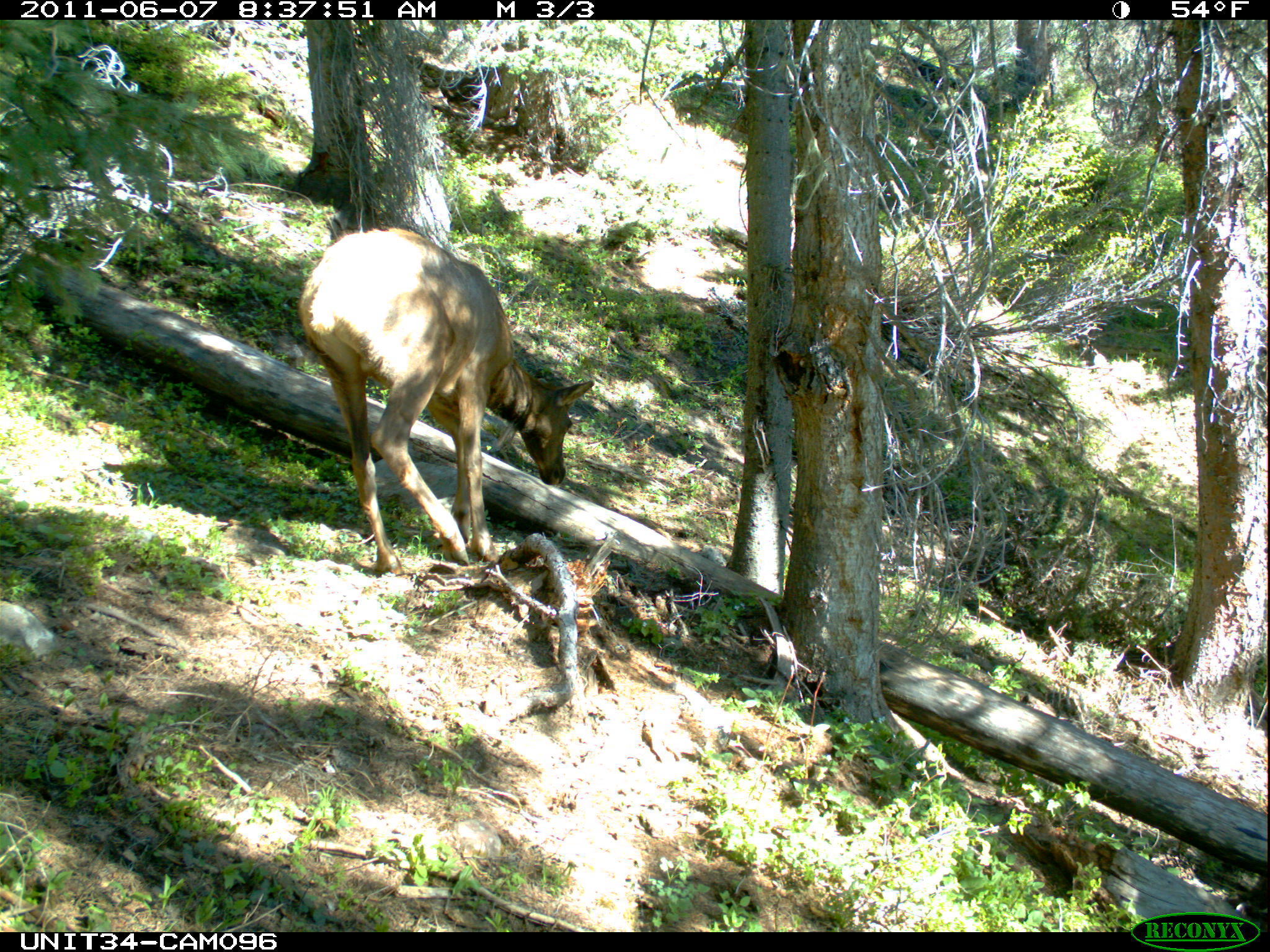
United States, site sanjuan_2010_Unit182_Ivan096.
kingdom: Animalia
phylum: Chordata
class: Mammalia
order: Artiodactyla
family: Cervidae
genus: Cervus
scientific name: Cervus elaphus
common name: red deer